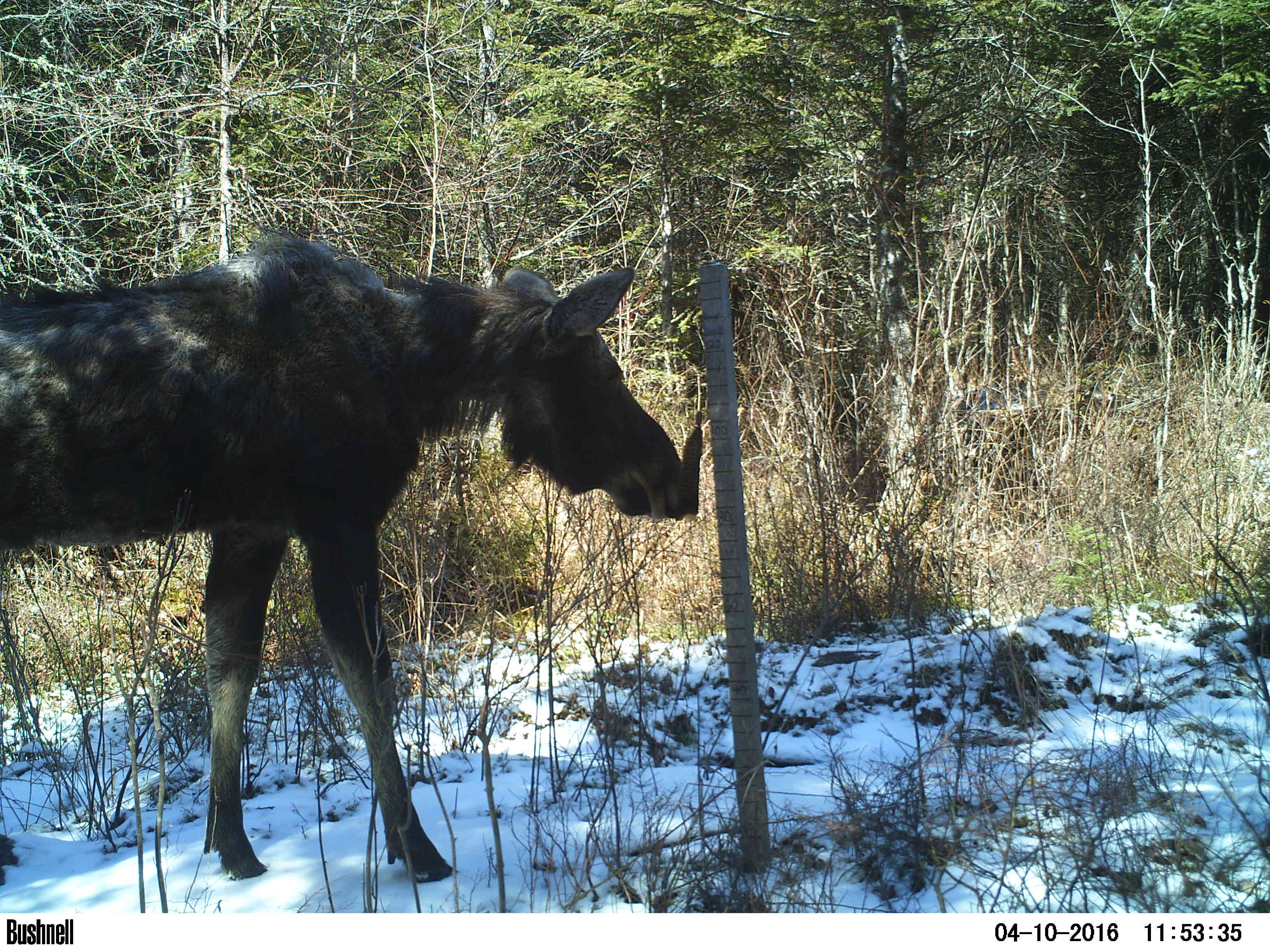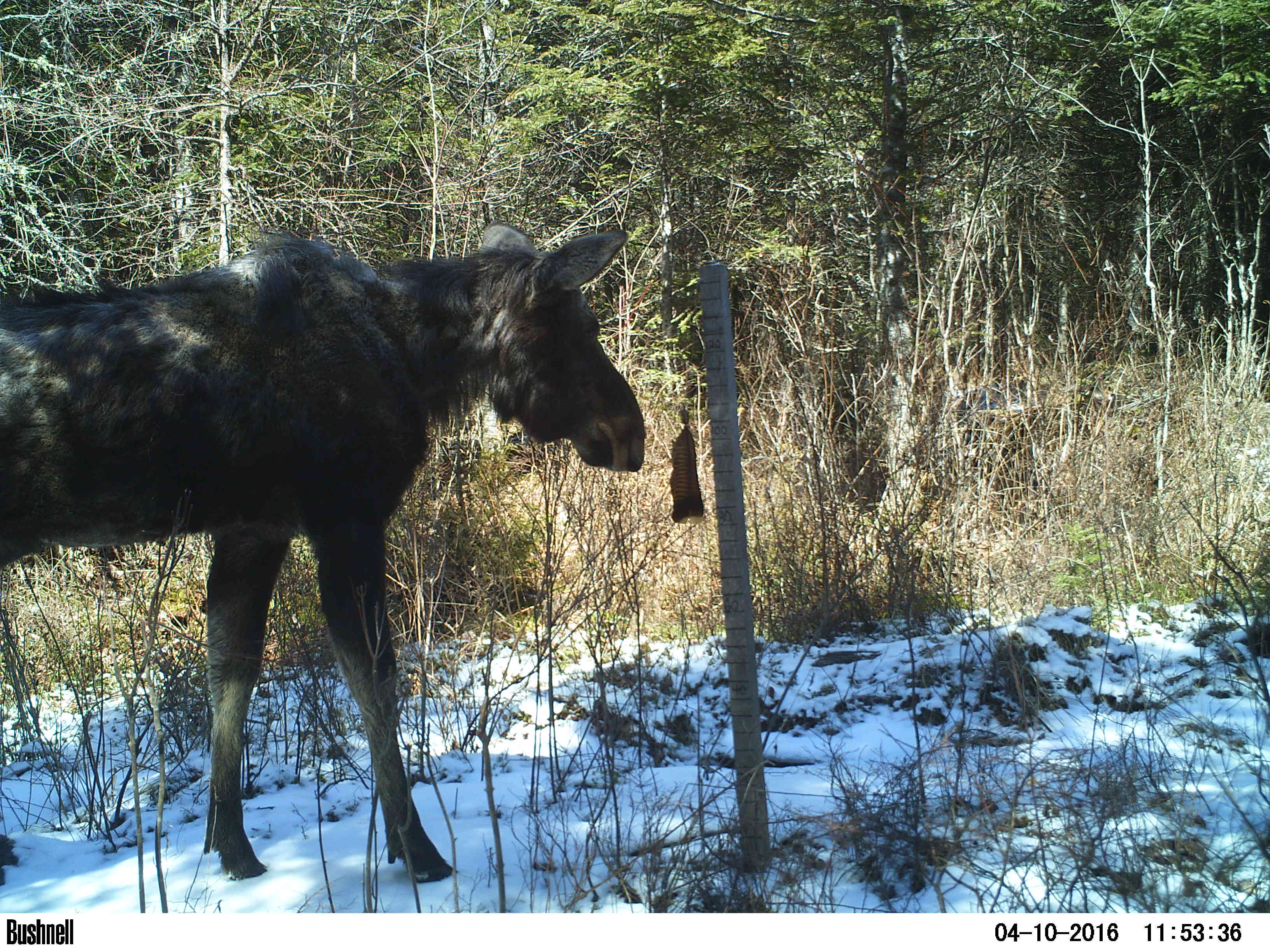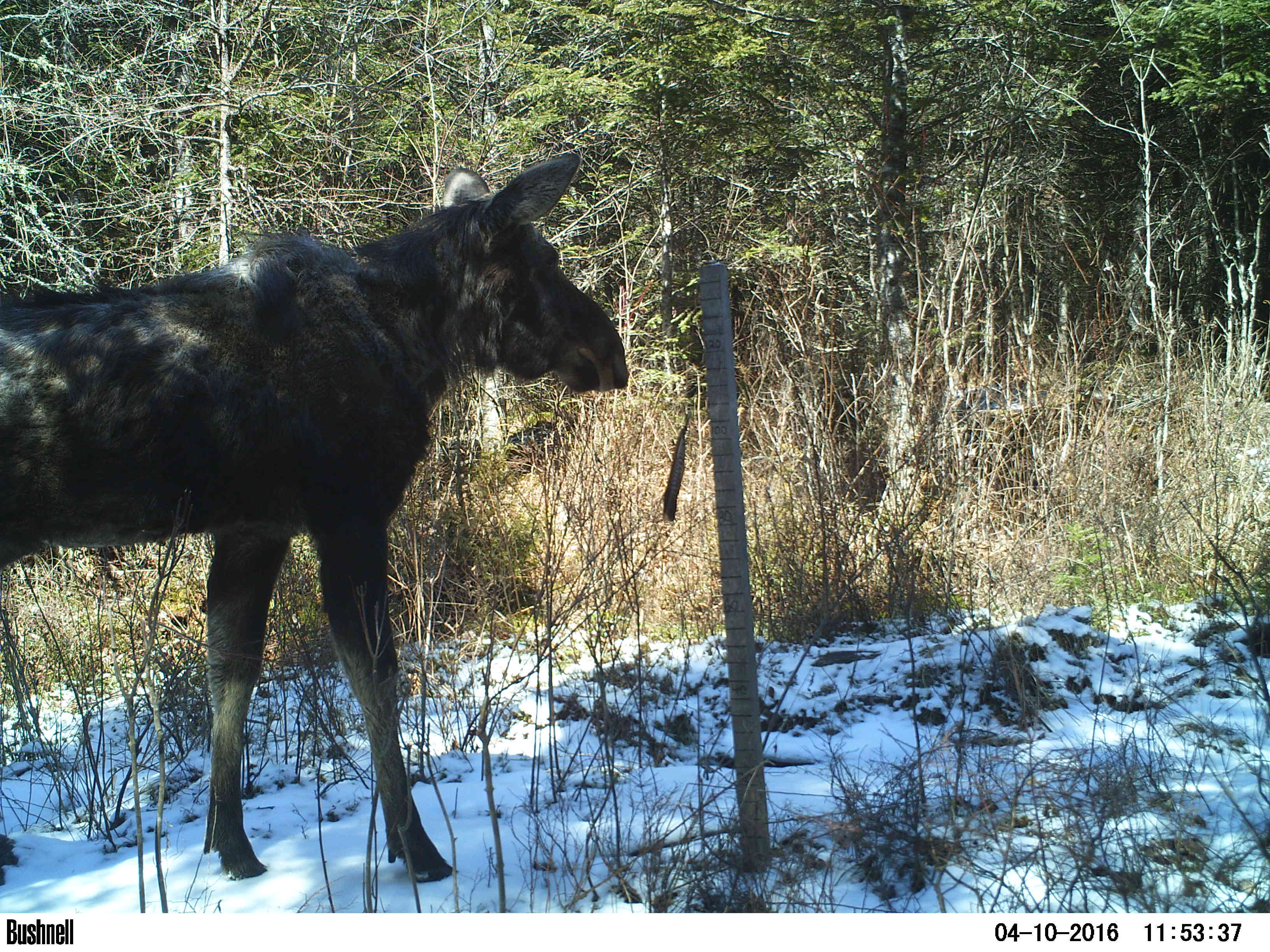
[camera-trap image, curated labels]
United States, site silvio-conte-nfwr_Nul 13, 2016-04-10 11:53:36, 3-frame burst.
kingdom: Animalia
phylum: Chordata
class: Mammalia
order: Artiodactyla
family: Cervidae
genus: Alces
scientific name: Alces alces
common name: moose